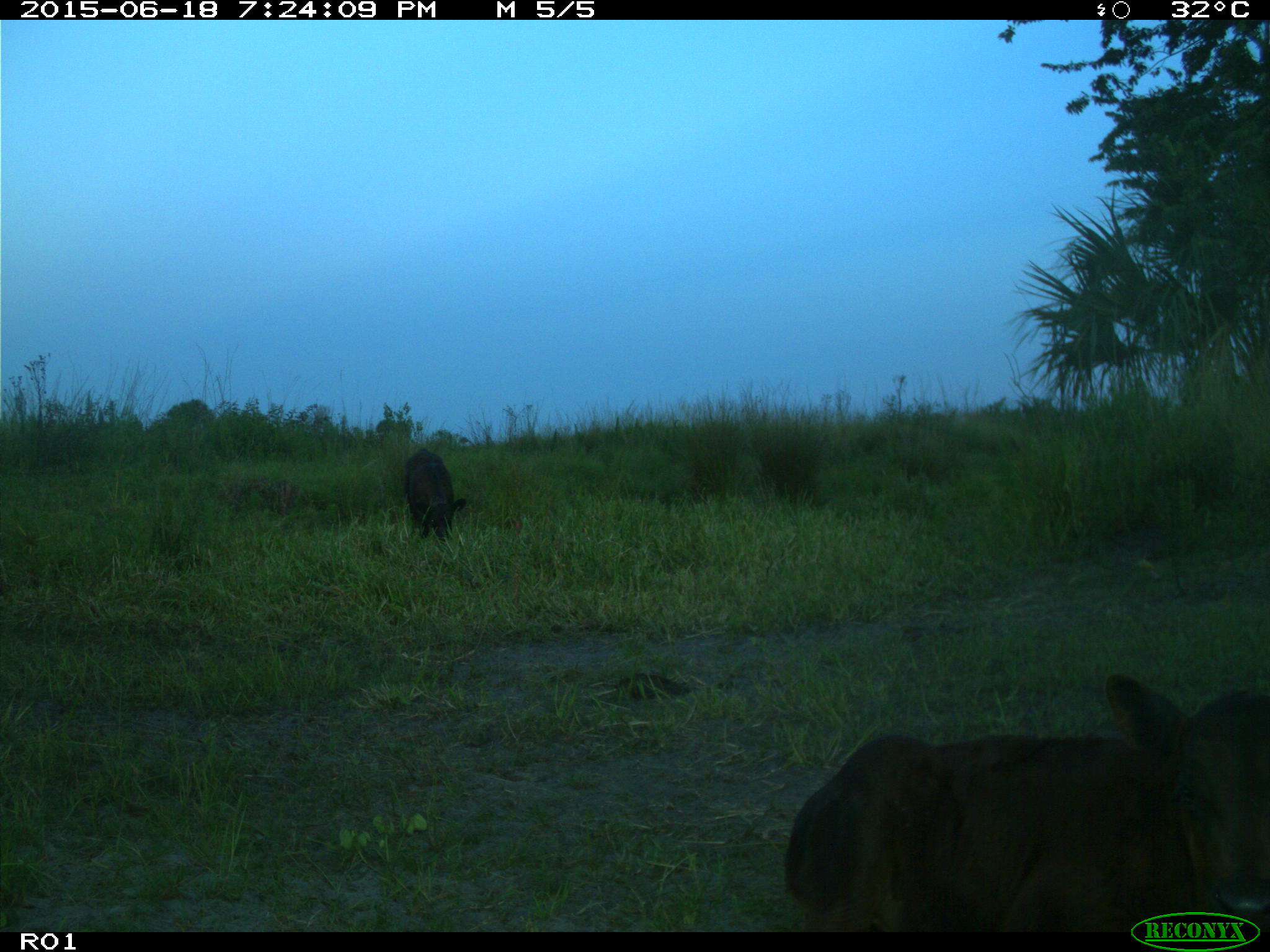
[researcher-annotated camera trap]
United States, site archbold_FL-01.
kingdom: Animalia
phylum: Chordata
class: Mammalia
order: Artiodactyla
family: Bovidae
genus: Bos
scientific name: Bos taurus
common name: domestic cow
Bos taurus (domestic cow).